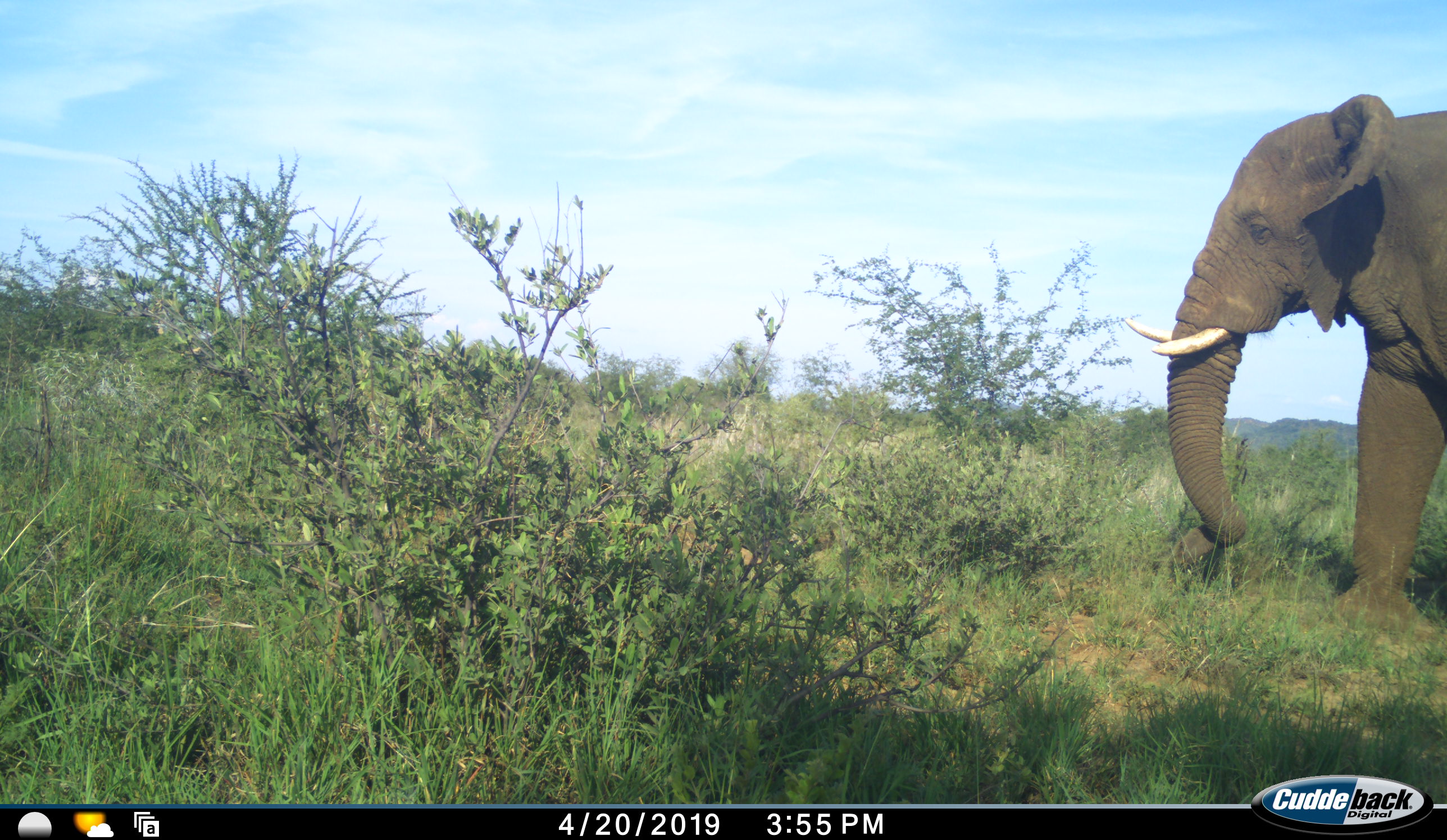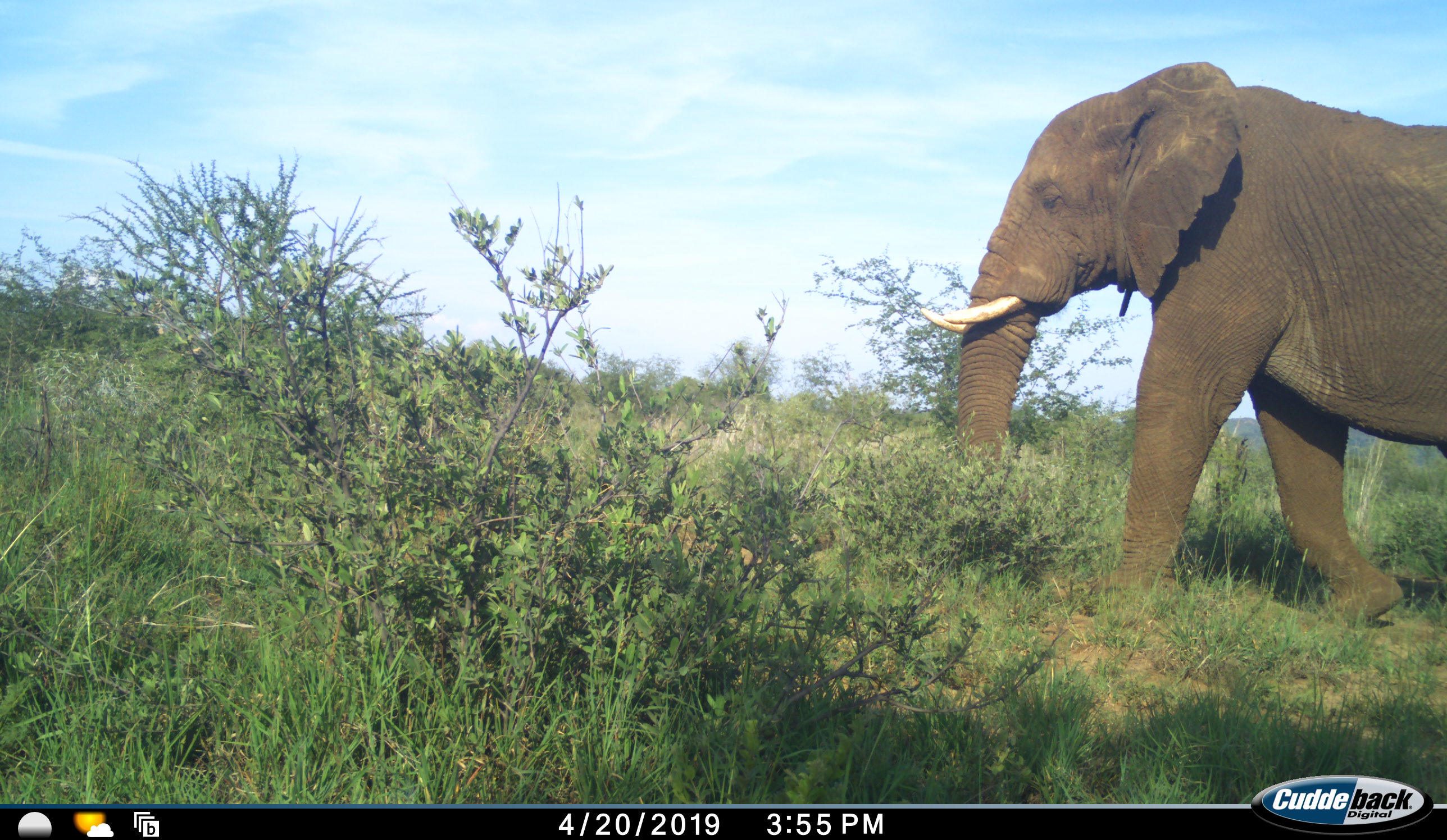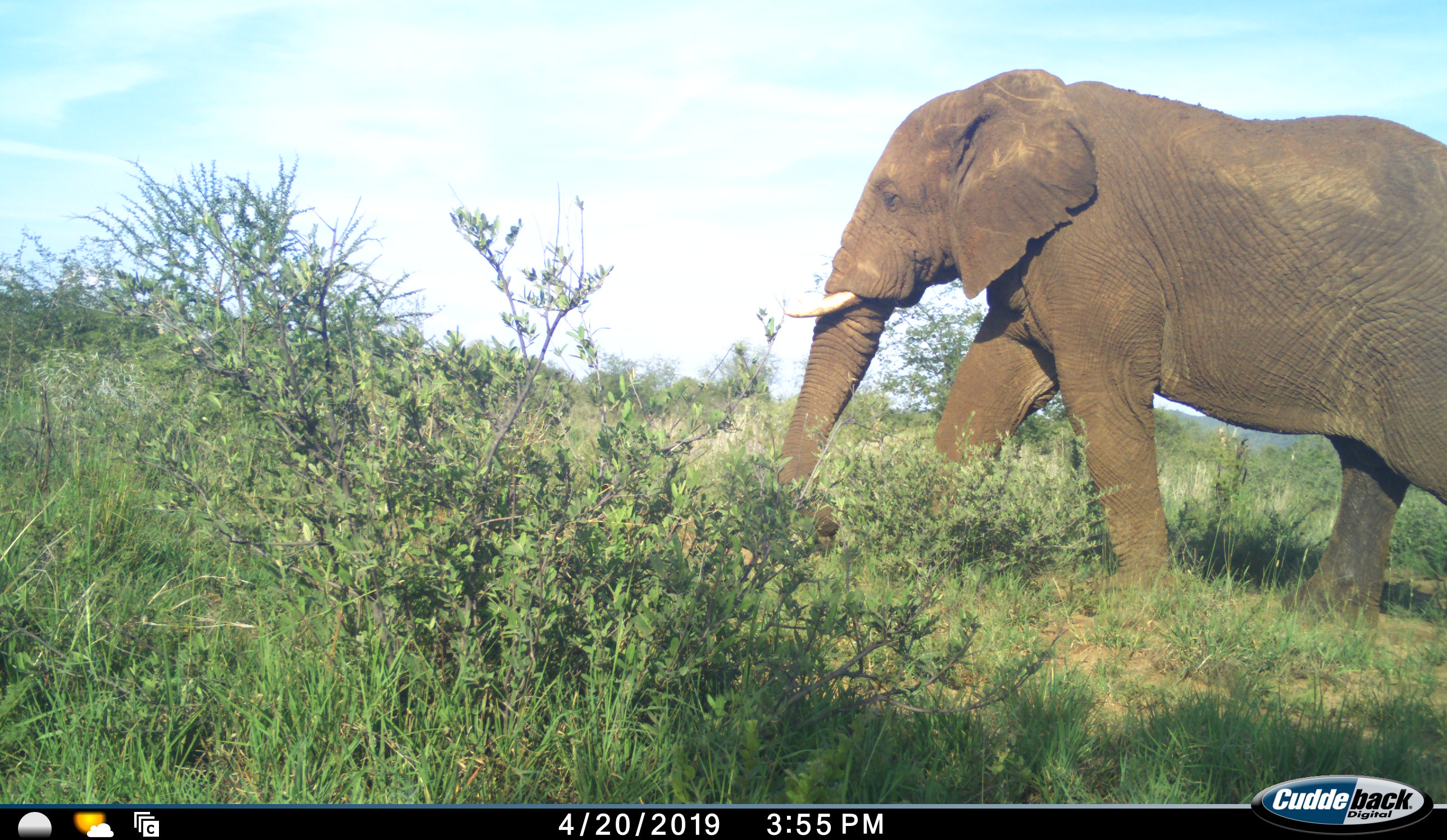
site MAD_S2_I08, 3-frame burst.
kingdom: Animalia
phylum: Chordata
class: Mammalia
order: Proboscidea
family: Elephantidae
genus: Loxodonta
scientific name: Loxodonta africana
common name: african bush elephant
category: elephant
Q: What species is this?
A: Elephant (african bush elephant) (Loxodonta africana).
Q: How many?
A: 1.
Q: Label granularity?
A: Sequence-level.